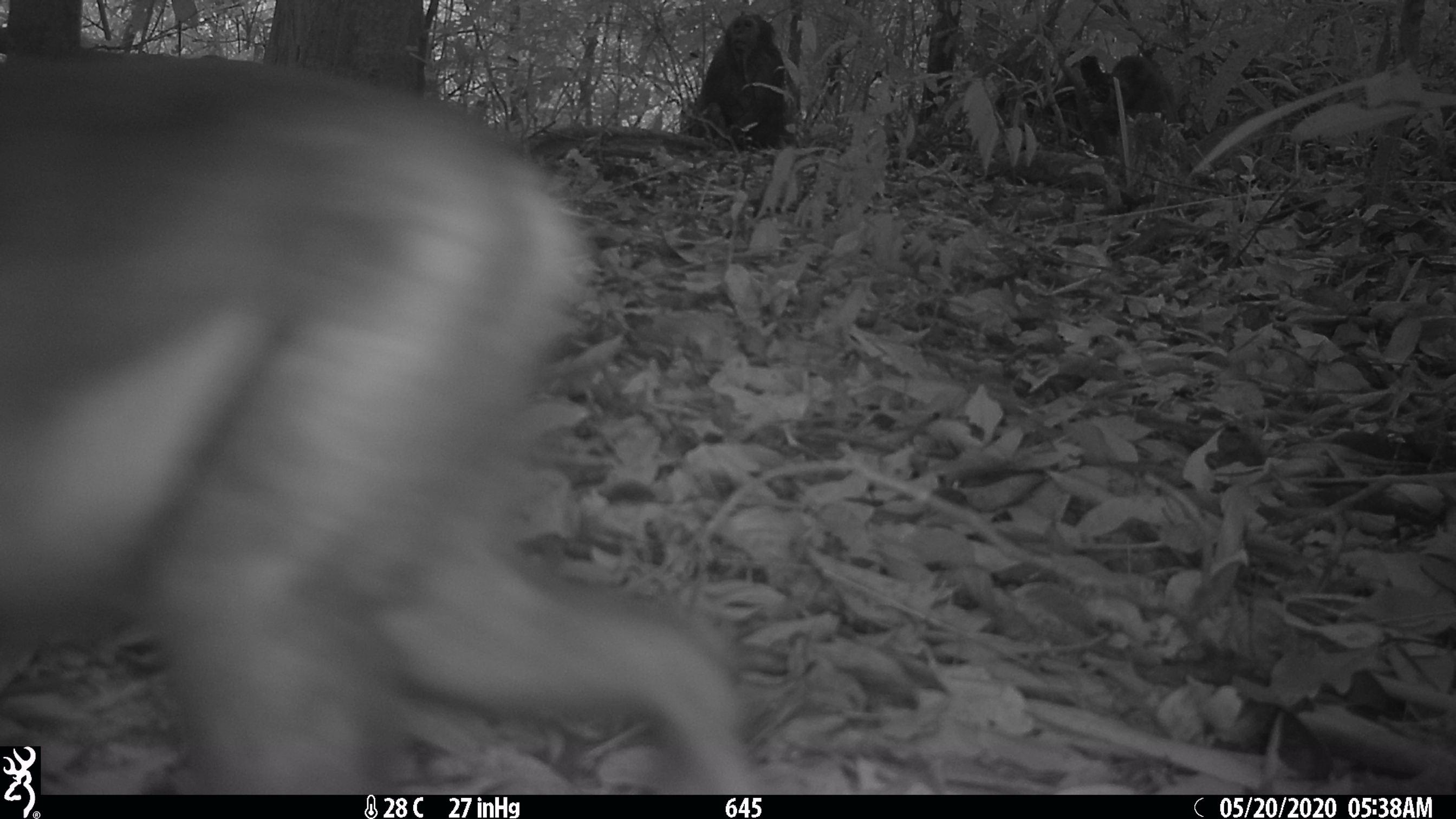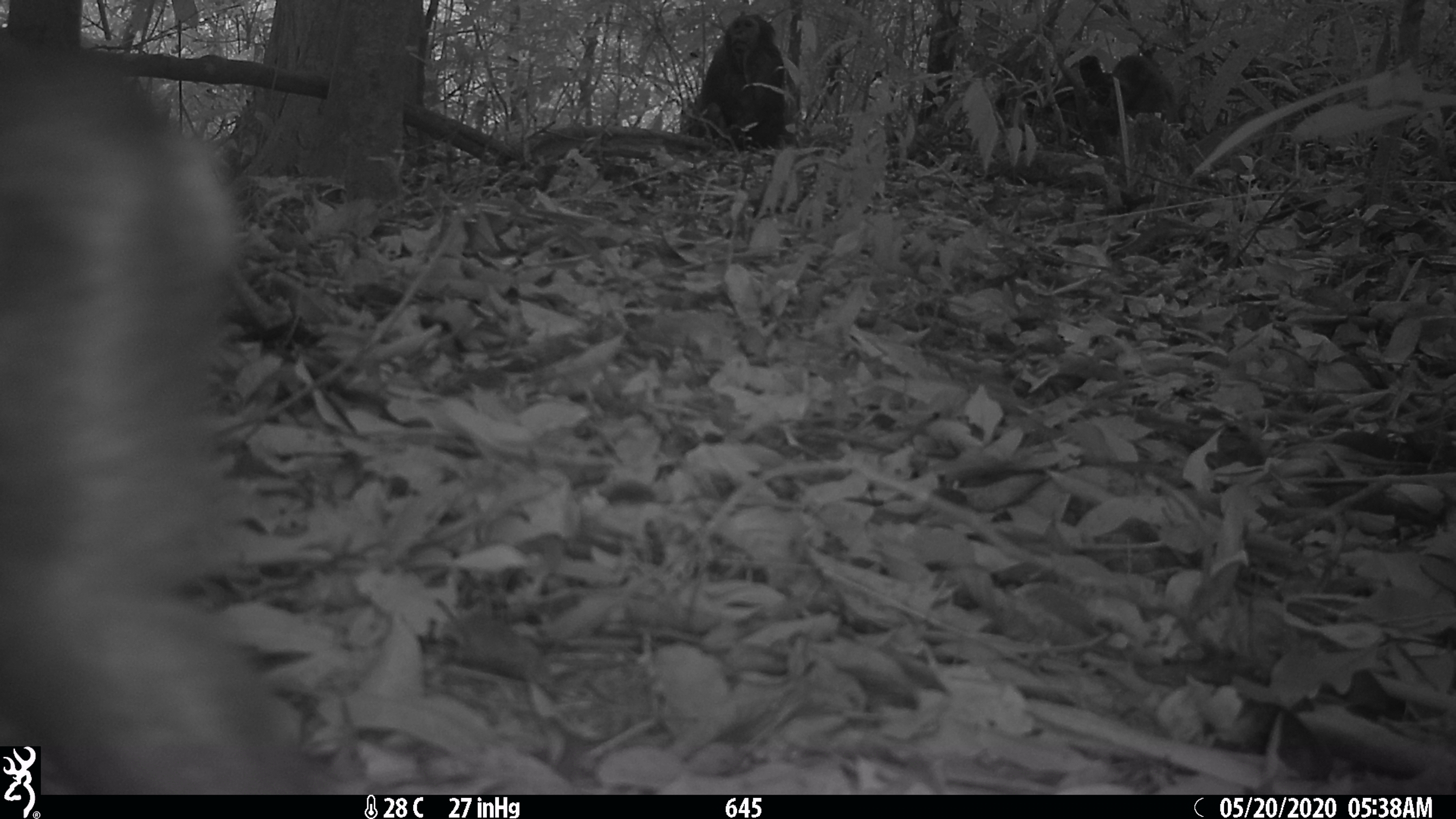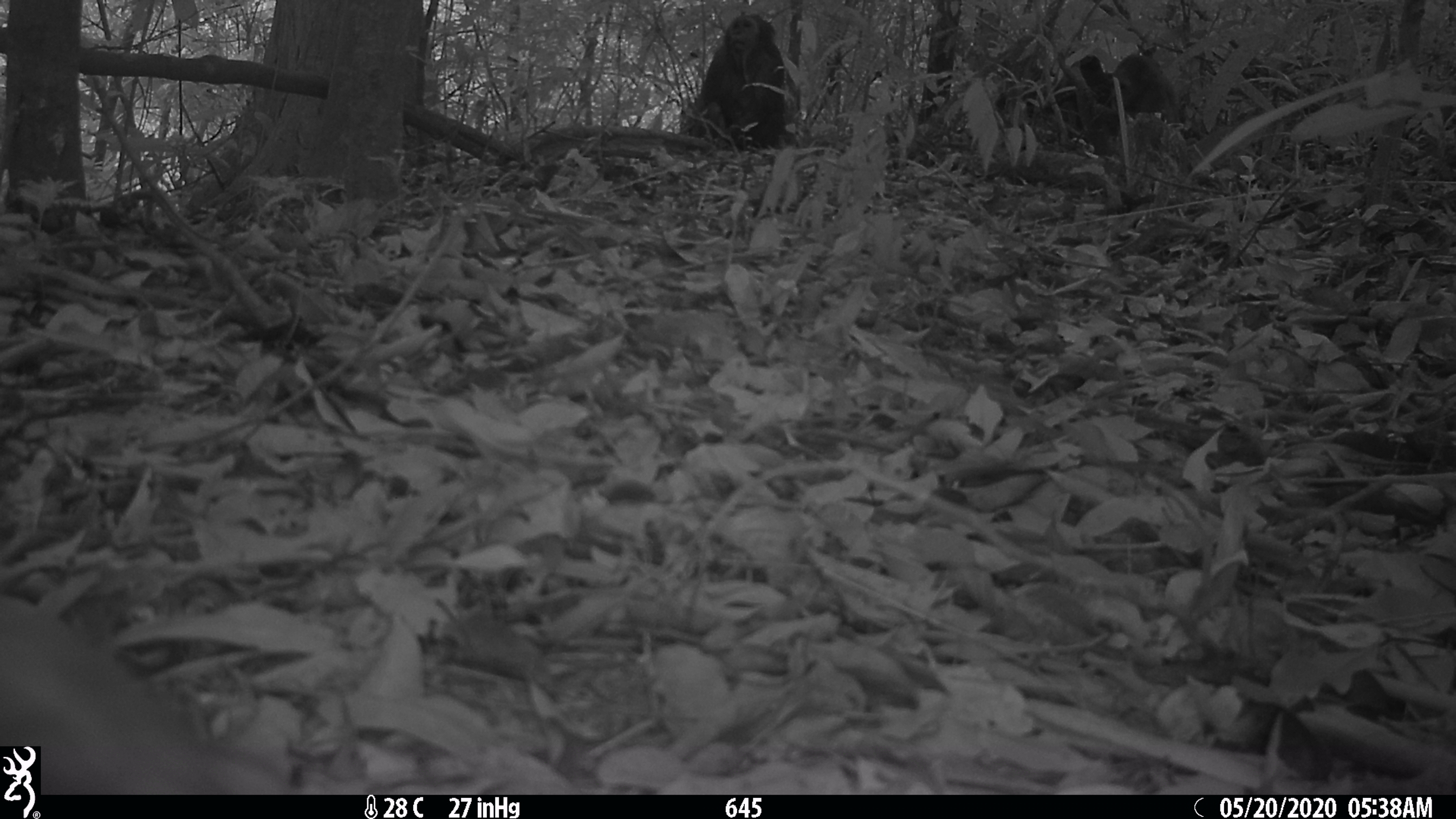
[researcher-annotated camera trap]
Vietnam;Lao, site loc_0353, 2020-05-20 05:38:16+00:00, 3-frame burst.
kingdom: Animalia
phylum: Chordata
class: Mammalia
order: Primates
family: Cercopithecidae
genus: Macaca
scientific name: Macaca arctoides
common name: stump-tailed macaque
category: stump tailed macaque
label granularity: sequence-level